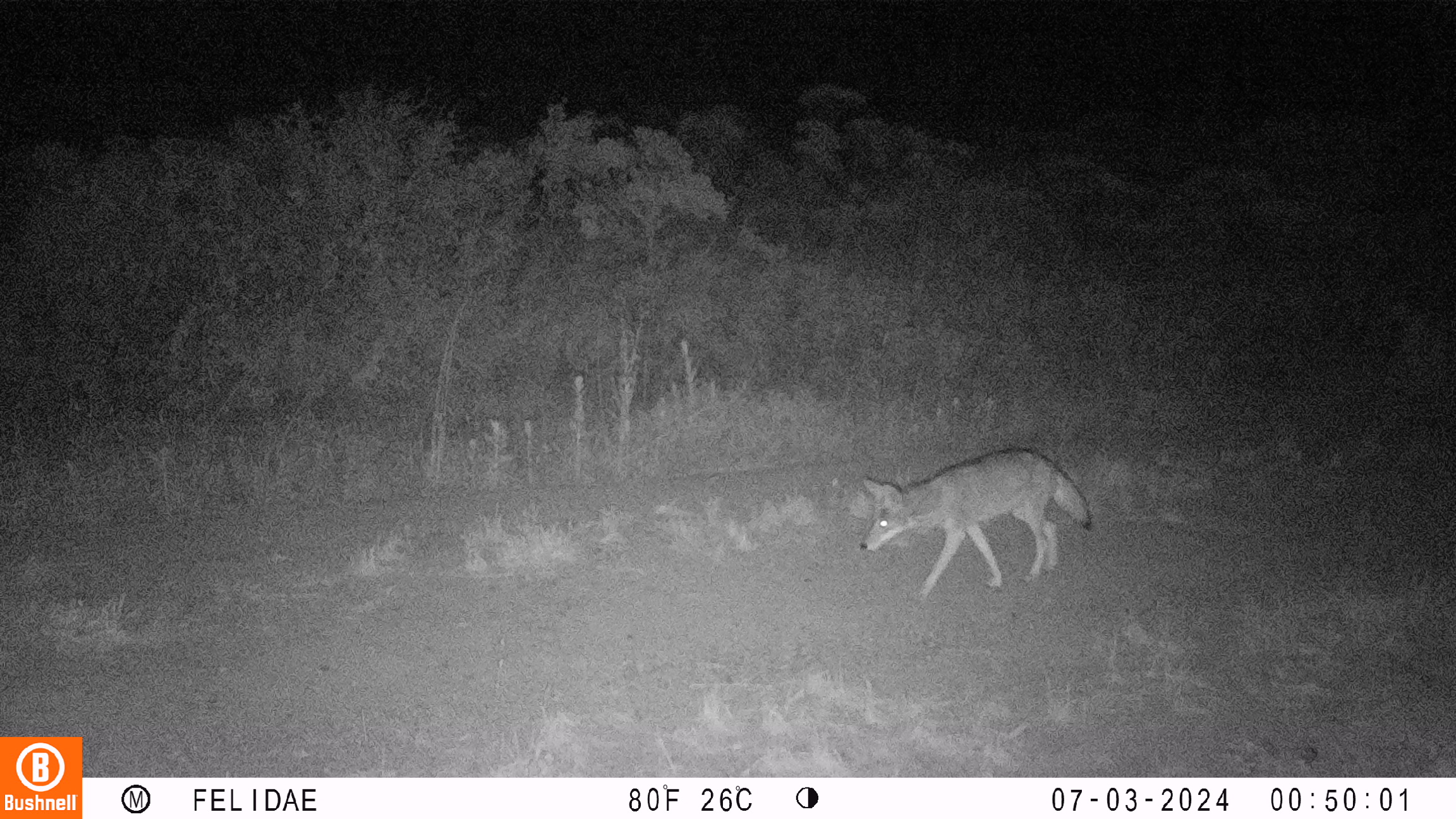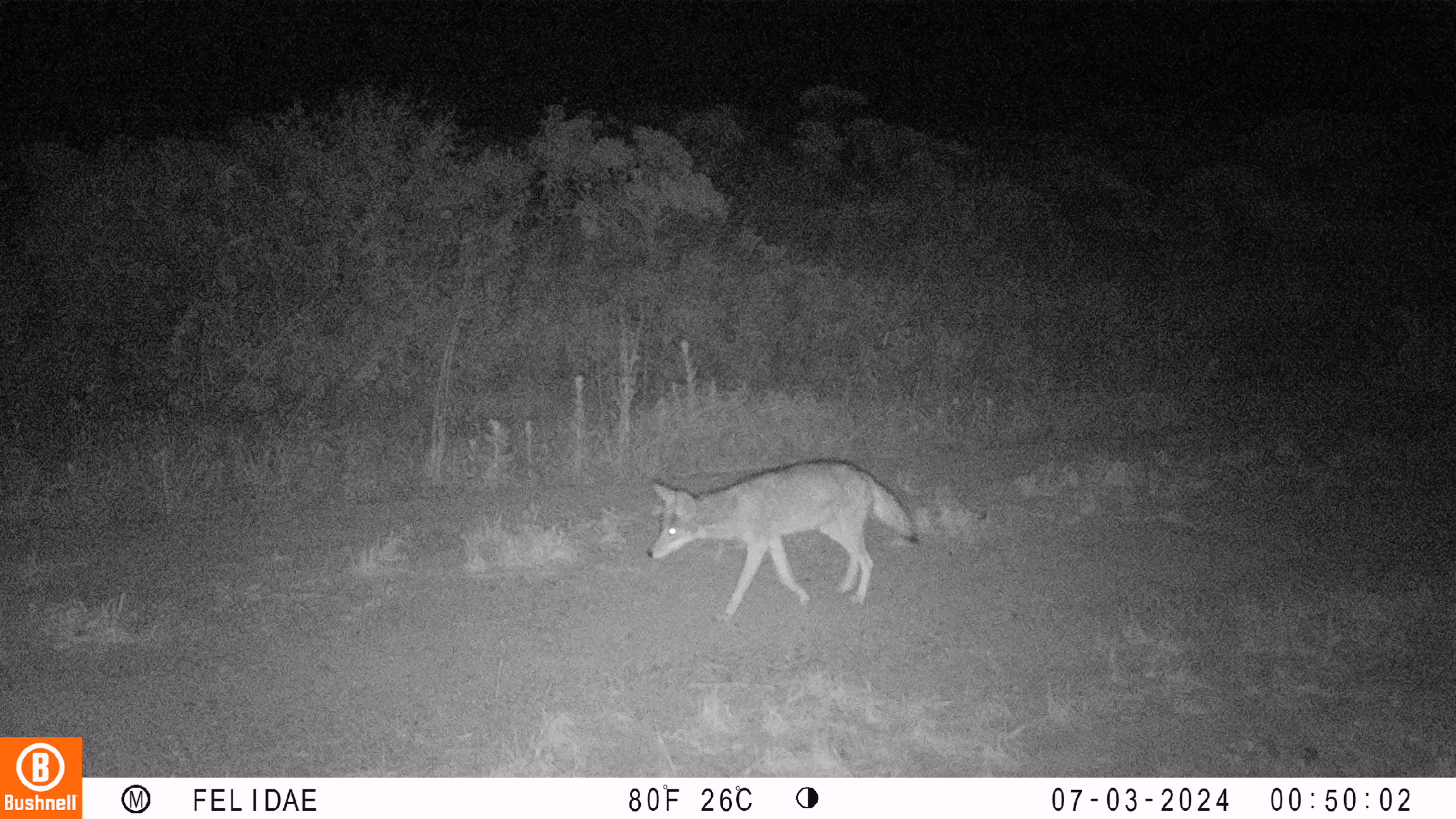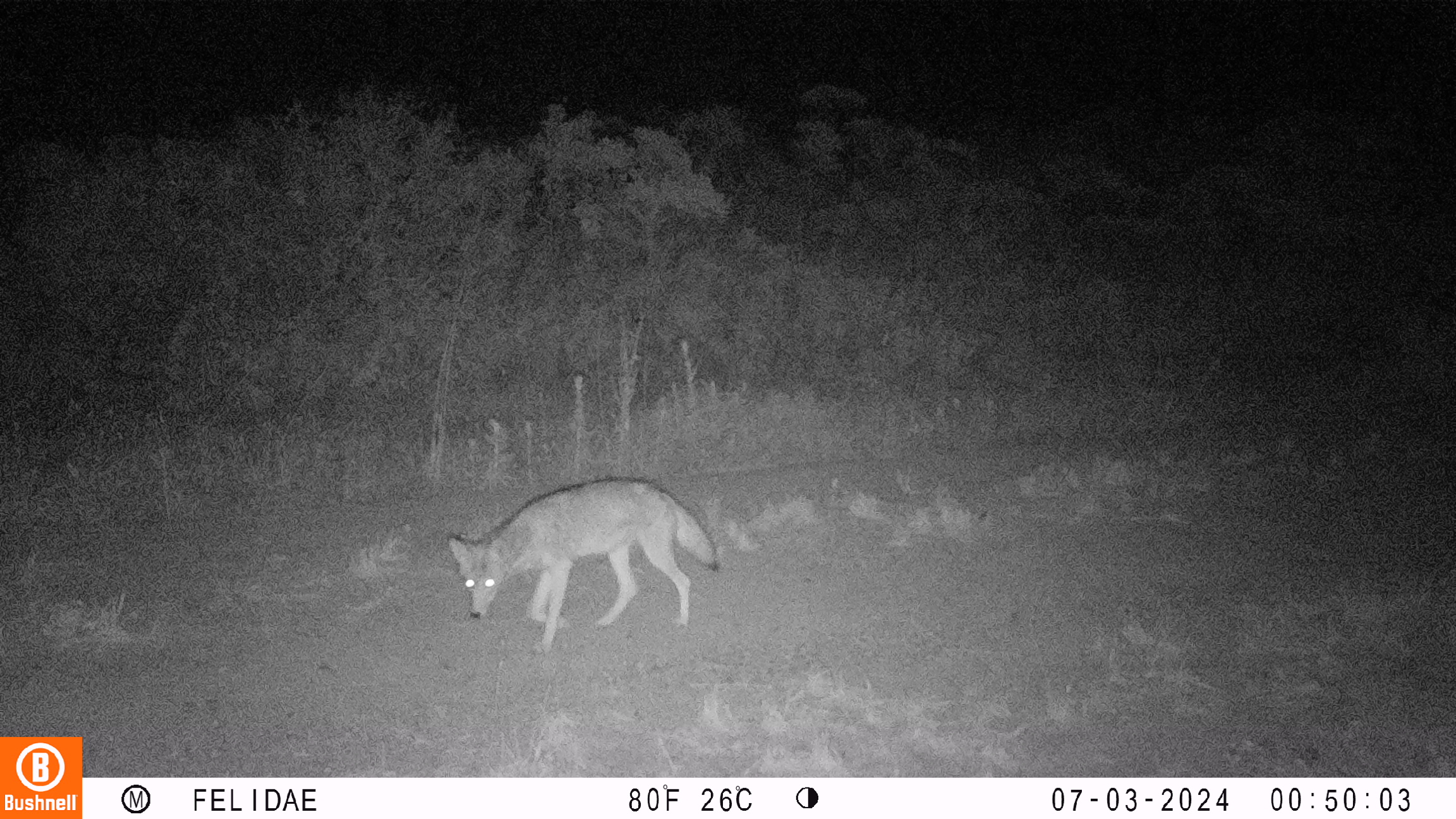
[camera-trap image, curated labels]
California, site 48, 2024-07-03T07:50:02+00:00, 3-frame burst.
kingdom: Animalia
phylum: Chordata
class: Mammalia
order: Carnivora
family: Canidae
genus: Canis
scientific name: Canis latrans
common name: coyote